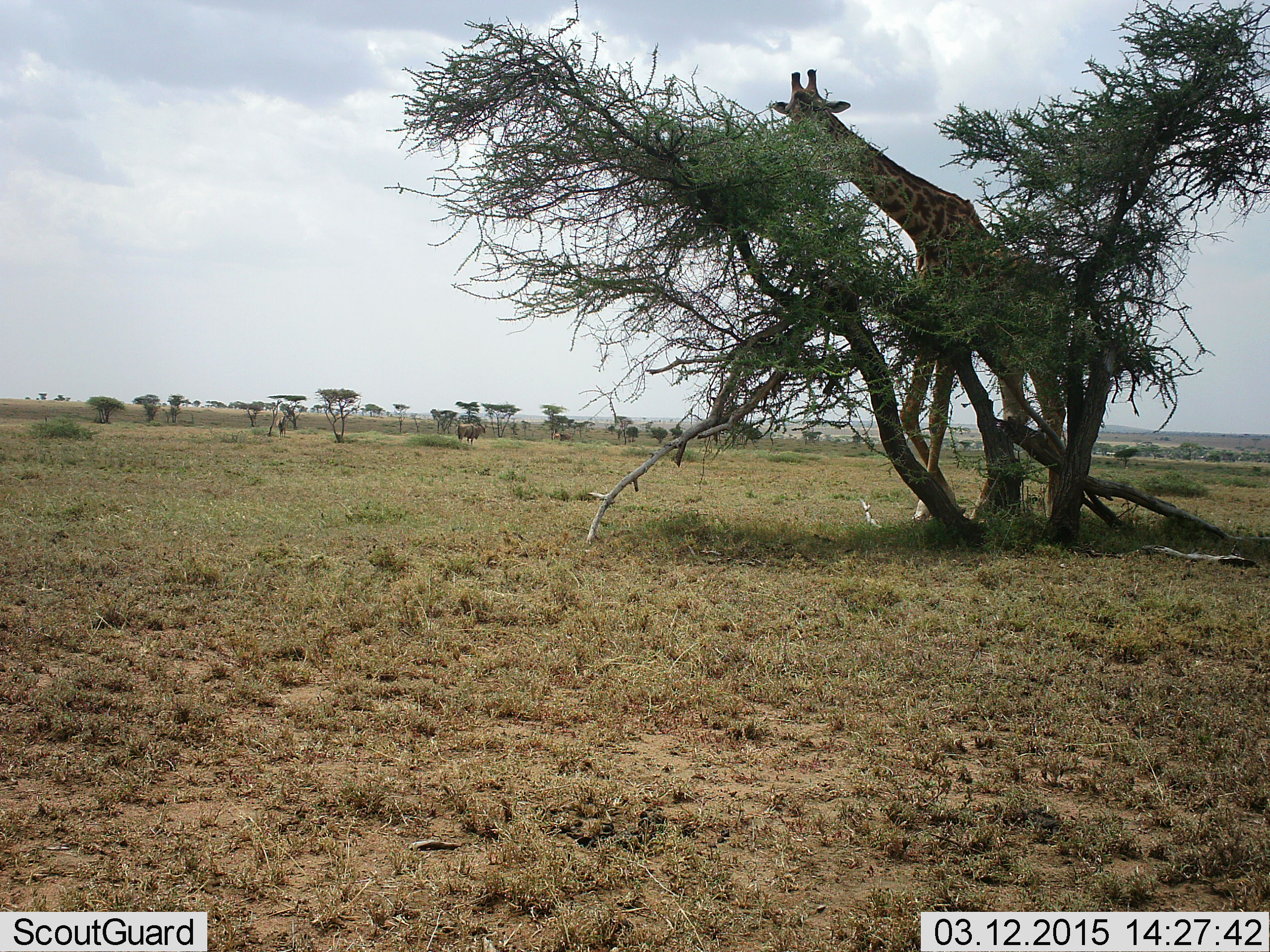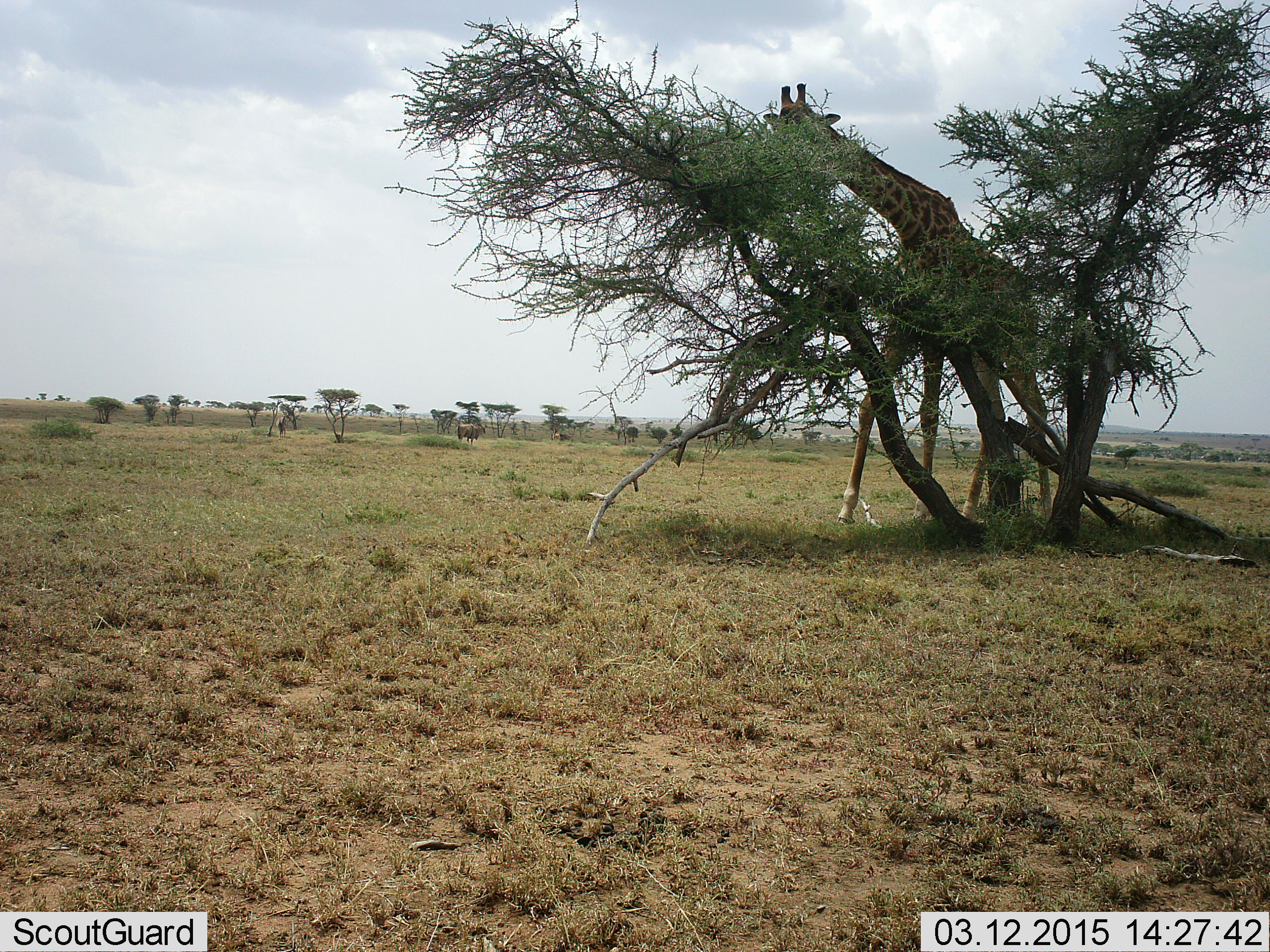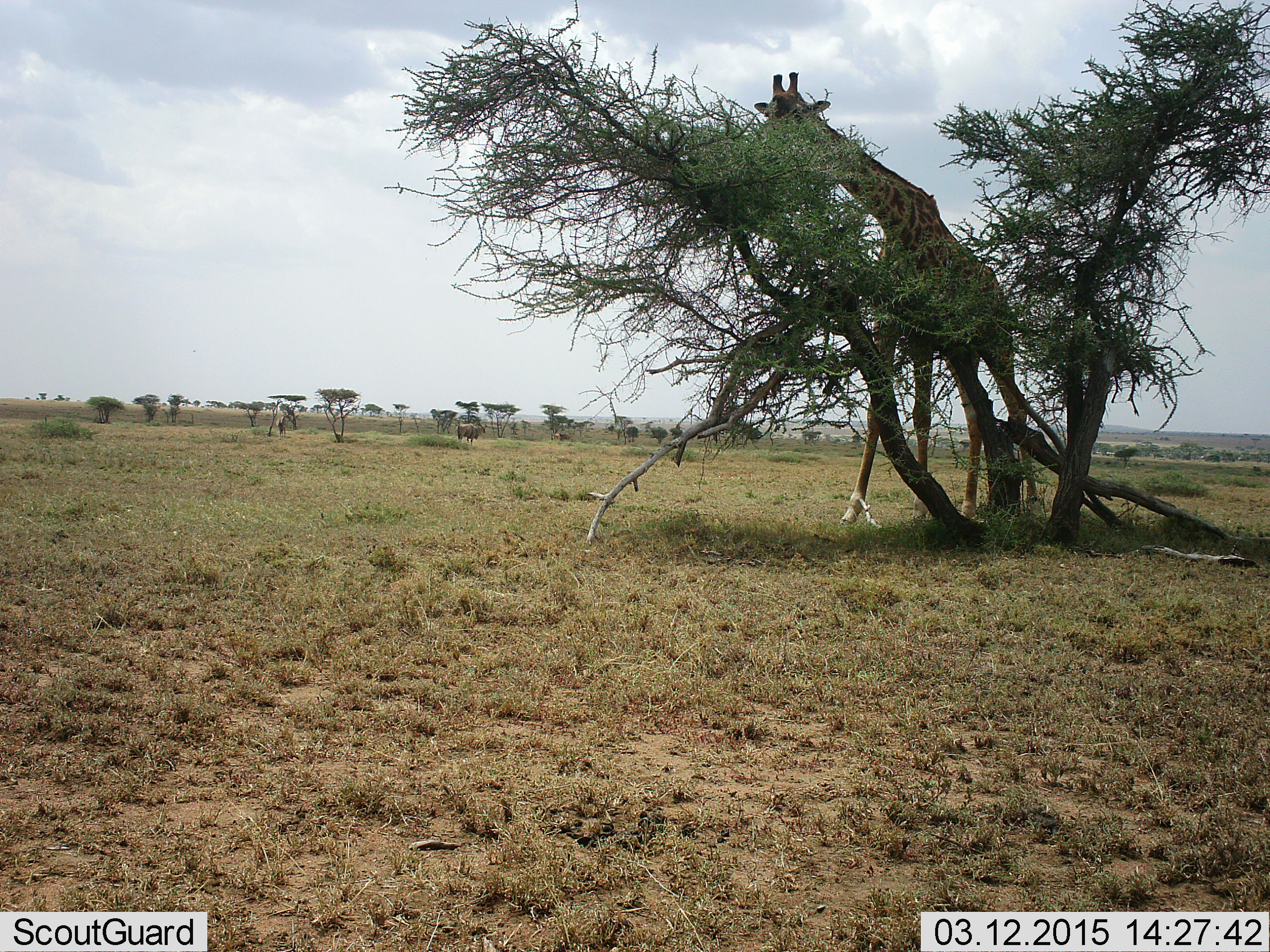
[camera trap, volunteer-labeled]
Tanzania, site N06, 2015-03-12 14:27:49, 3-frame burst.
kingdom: Animalia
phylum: Chordata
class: Mammalia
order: Artiodactyla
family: Giraffidae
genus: Giraffa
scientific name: Giraffa camelopardalis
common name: giraffe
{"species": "giraffe (Giraffa camelopardalis)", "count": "1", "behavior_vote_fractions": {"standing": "18%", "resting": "0%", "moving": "0%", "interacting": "0%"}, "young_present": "0%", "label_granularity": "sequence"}